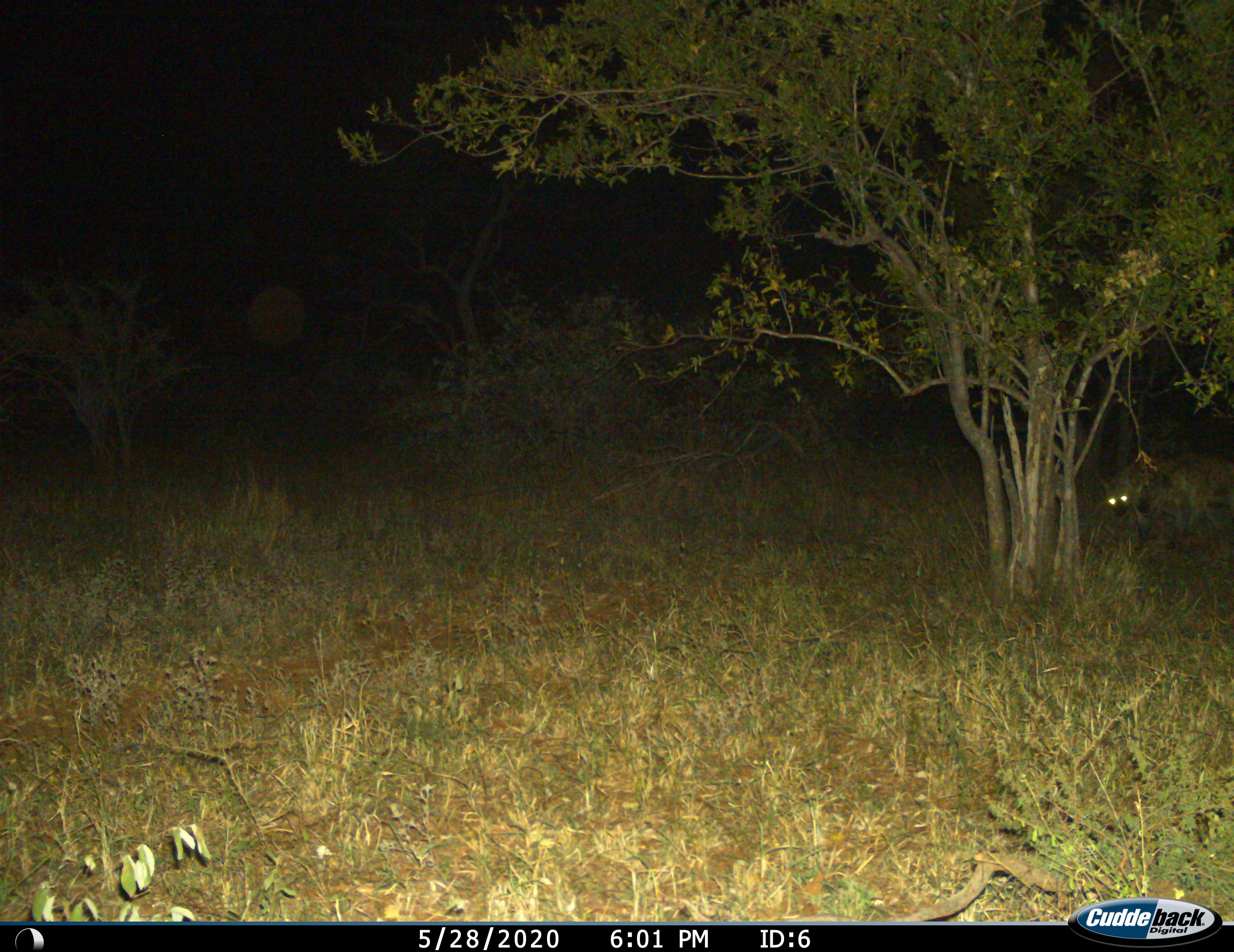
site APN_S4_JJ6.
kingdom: Animalia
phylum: Chordata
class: Mammalia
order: Carnivora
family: Hyaenidae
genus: Crocuta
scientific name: Crocuta crocuta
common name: spotted hyena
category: hyenaspotted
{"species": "hyenaspotted (spotted hyena) (Crocuta crocuta)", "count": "1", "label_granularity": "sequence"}